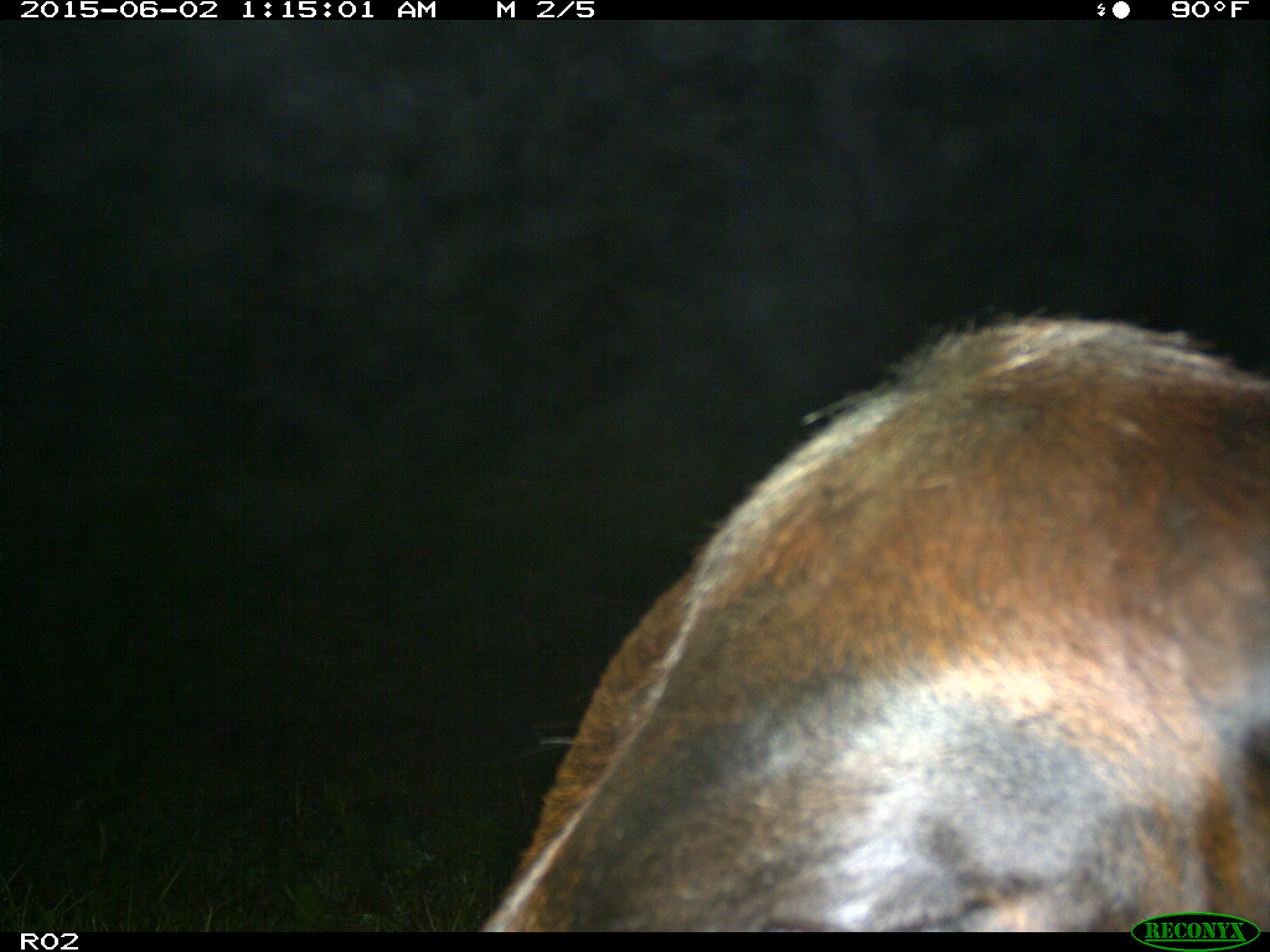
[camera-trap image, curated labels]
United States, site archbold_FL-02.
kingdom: Animalia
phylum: Chordata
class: Mammalia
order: Artiodactyla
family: Bovidae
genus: Bos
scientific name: Bos taurus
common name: domestic cow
Bos taurus (domestic cow).